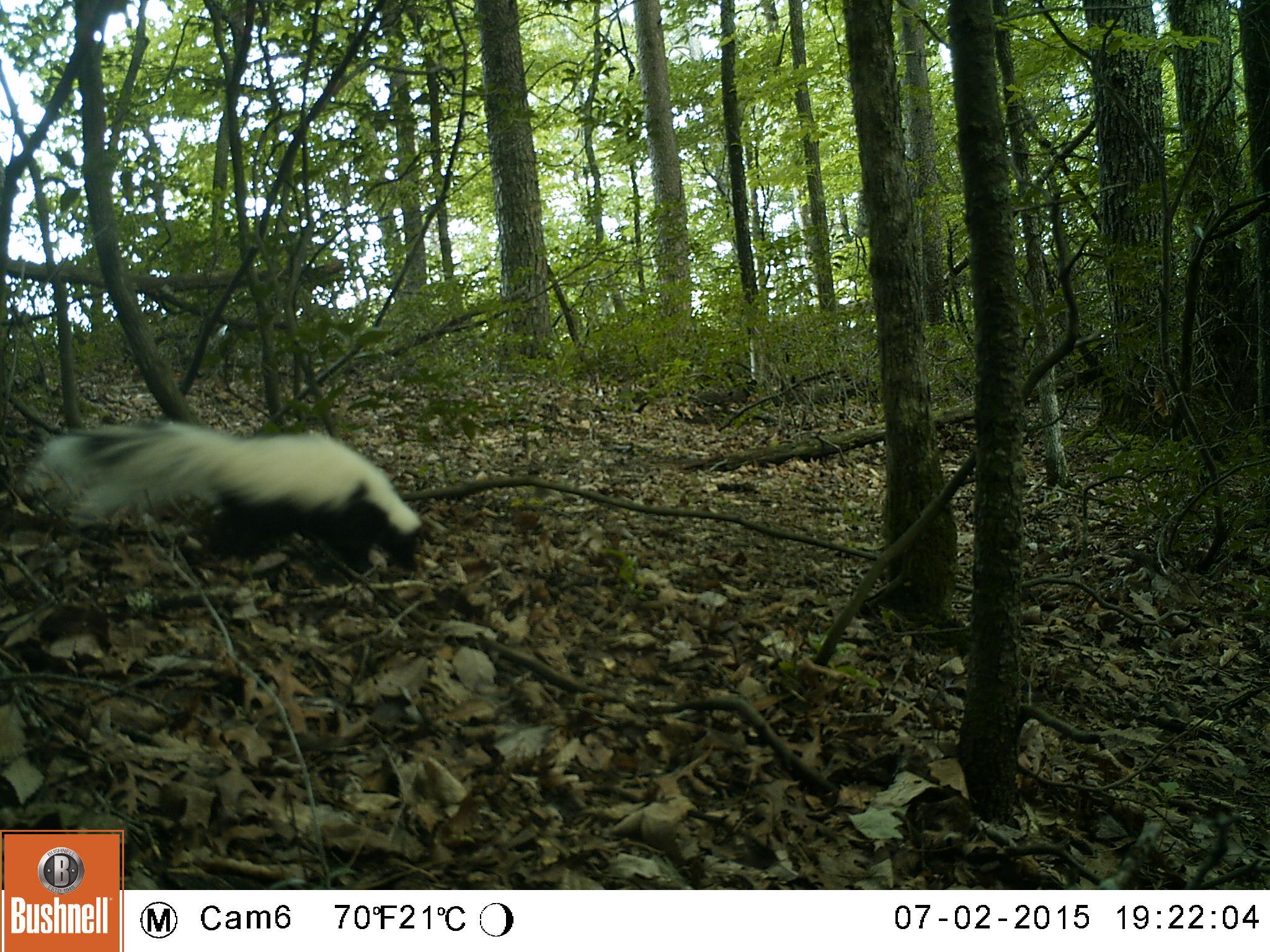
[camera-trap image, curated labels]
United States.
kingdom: Animalia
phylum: Chordata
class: Mammalia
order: Carnivora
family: Mephitidae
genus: Mephitis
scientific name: Mephitis mephitis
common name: striped skunk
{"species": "Striped Skunk (Mephitis mephitis)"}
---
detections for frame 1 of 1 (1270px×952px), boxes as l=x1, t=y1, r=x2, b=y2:
Striped Skunk: l=26, t=410, r=437, b=582